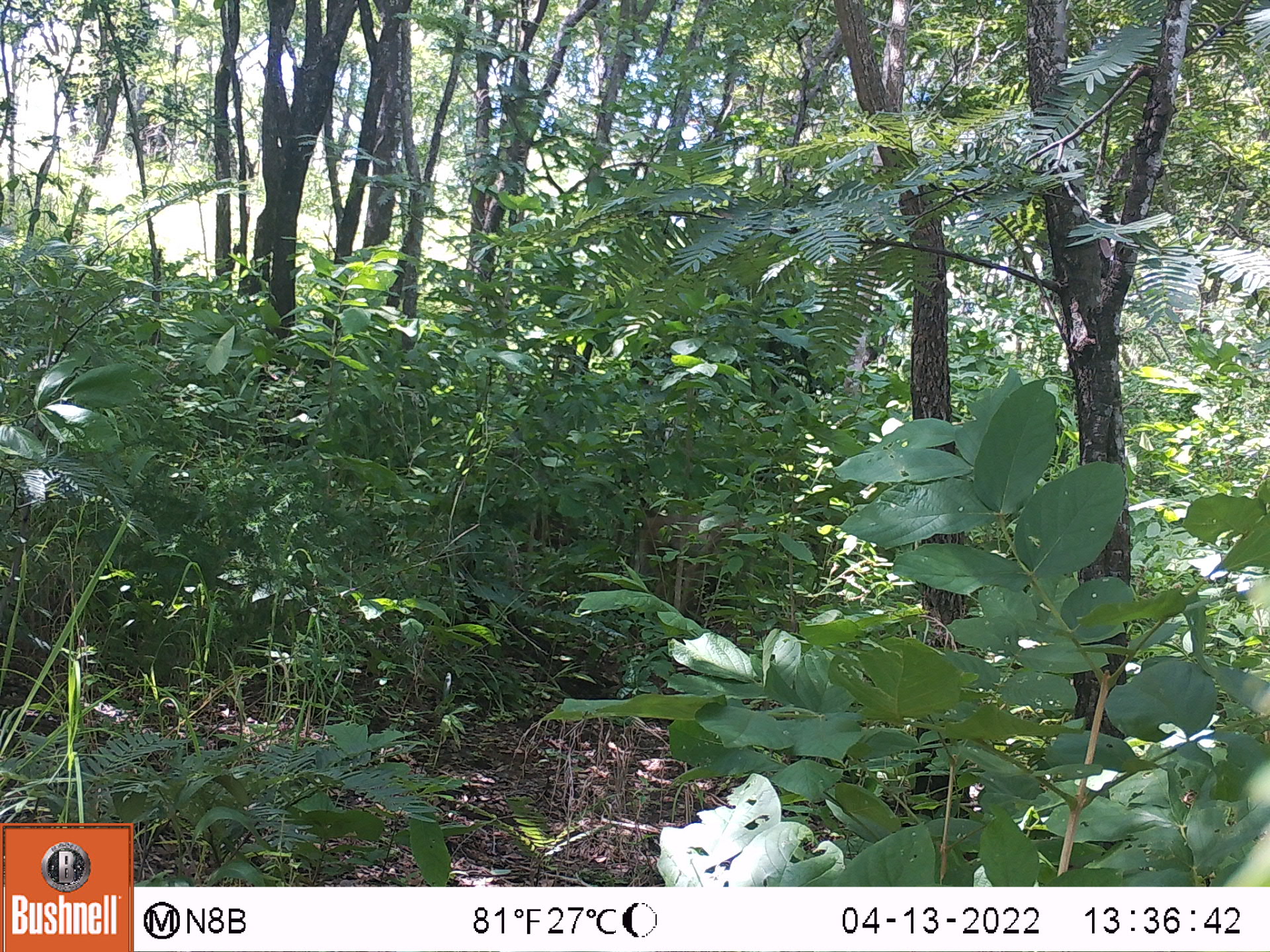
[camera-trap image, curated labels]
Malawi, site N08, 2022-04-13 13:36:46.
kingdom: Animalia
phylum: Chordata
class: Mammalia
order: Primates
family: Cercopithecidae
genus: Papio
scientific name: Papio cynocephalus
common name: yellow baboon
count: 2